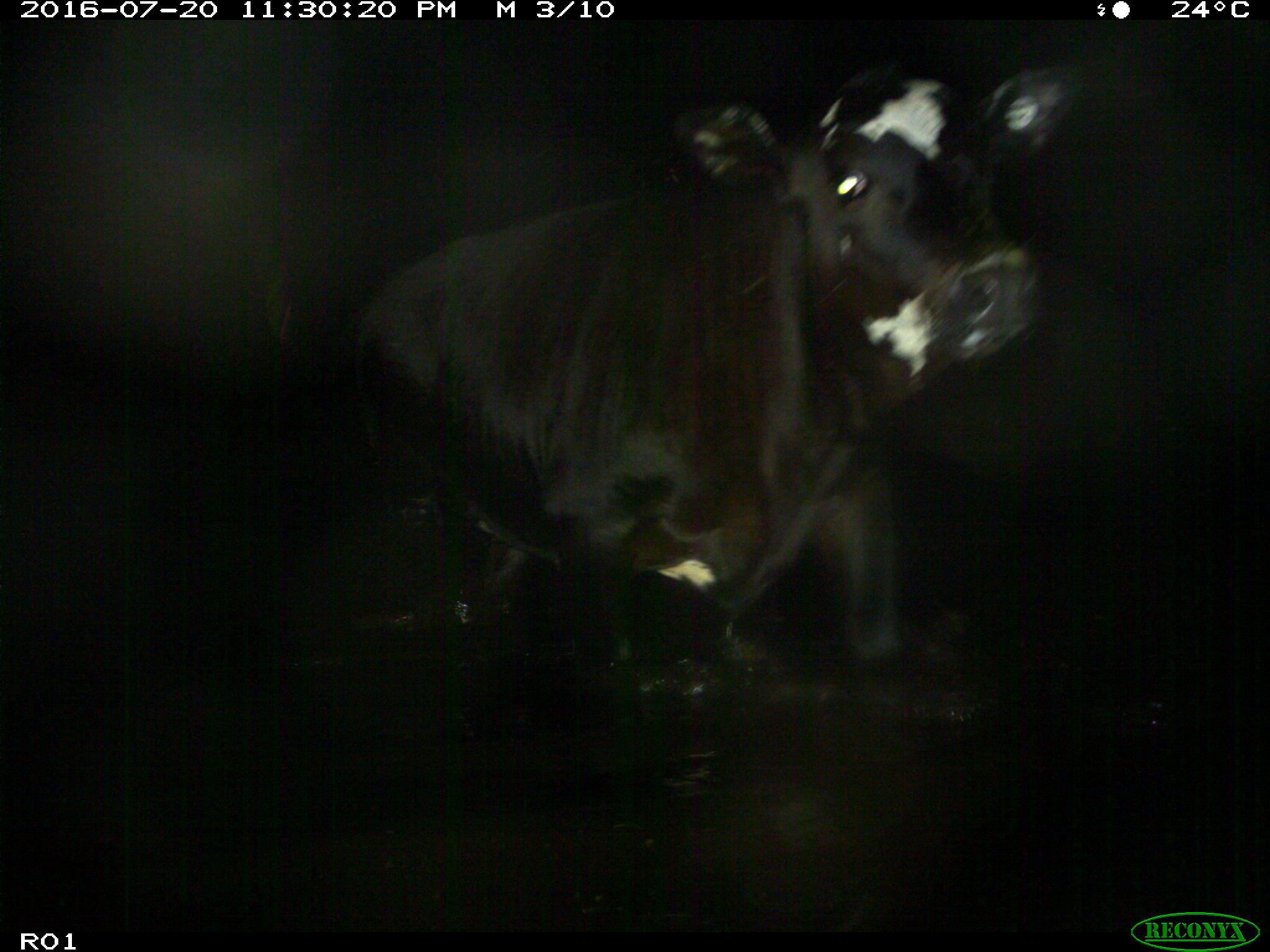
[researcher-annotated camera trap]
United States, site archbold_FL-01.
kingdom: Animalia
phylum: Chordata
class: Mammalia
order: Artiodactyla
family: Bovidae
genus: Bos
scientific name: Bos taurus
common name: domestic cow